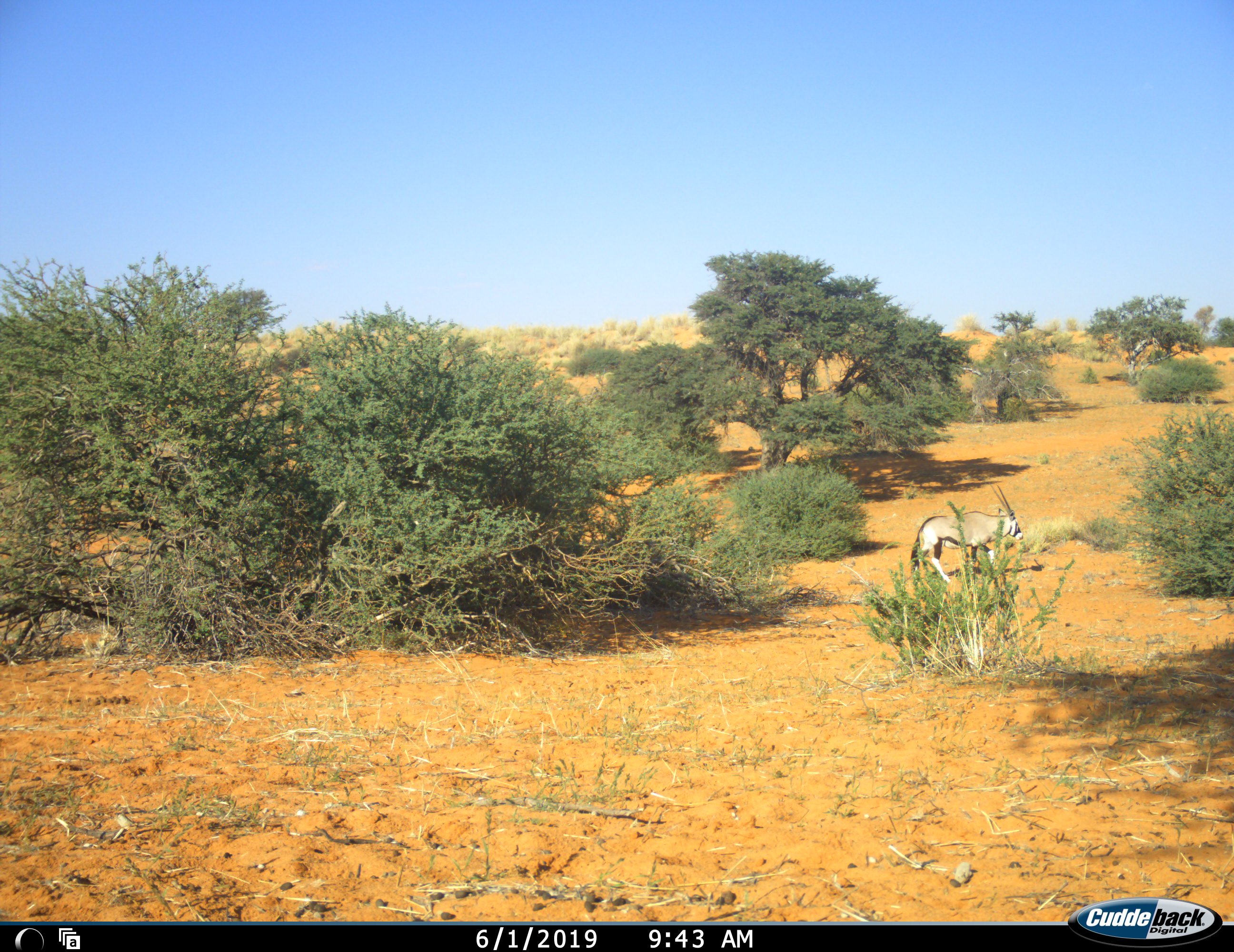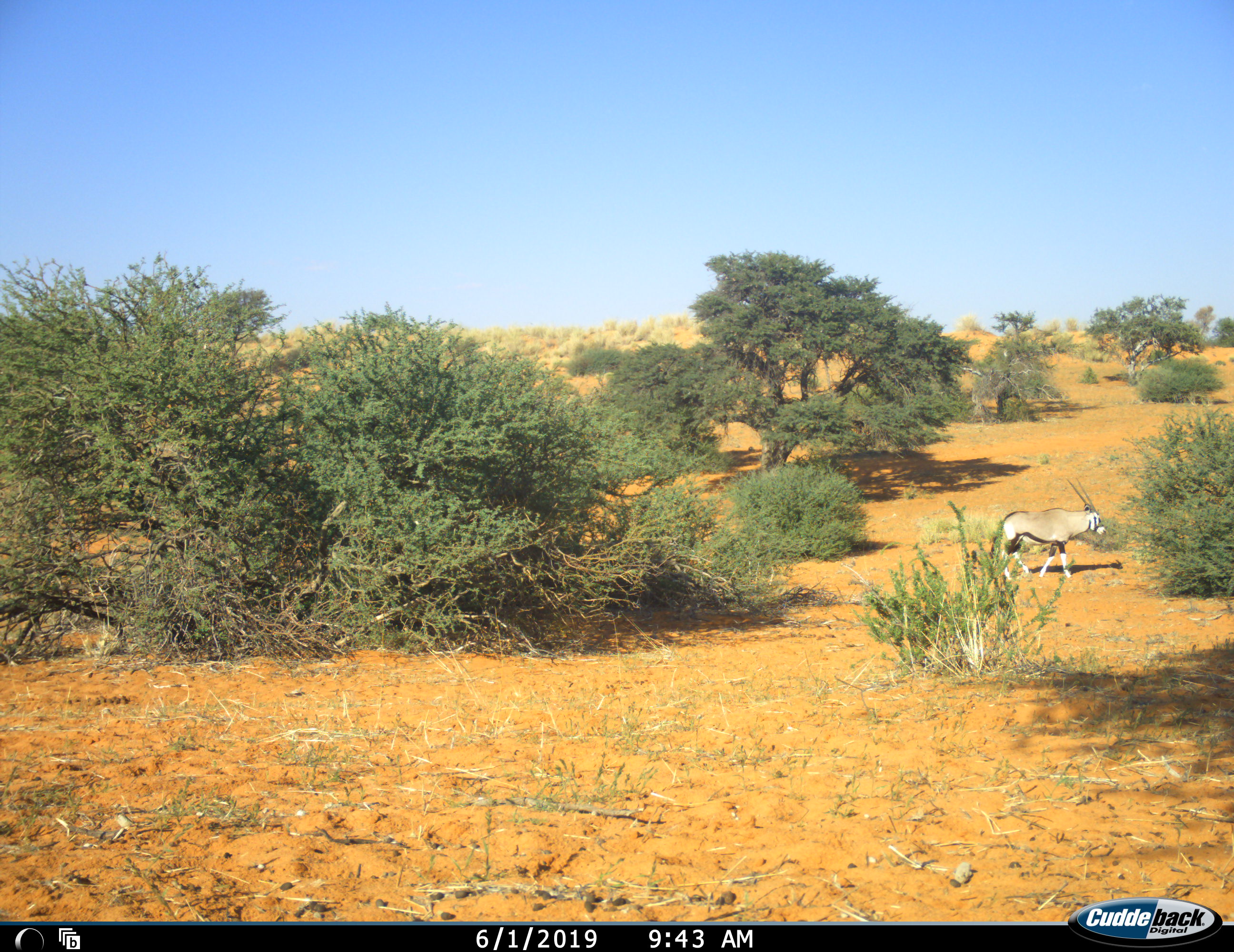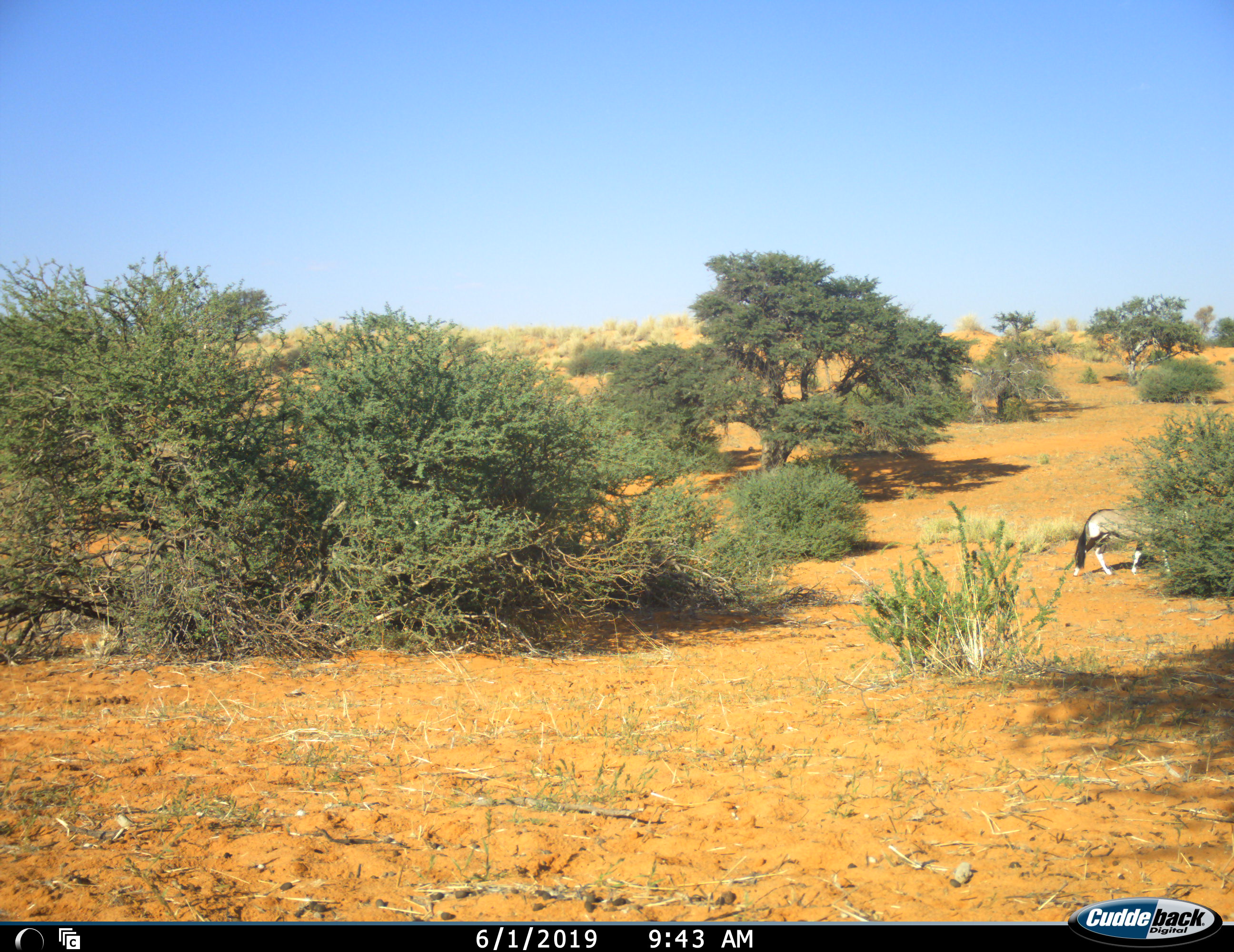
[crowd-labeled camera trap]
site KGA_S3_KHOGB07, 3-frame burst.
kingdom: Animalia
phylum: Chordata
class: Mammalia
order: Artiodactyla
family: Bovidae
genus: Oryx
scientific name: Oryx gazella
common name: gemsbok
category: oryx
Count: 1.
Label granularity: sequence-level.